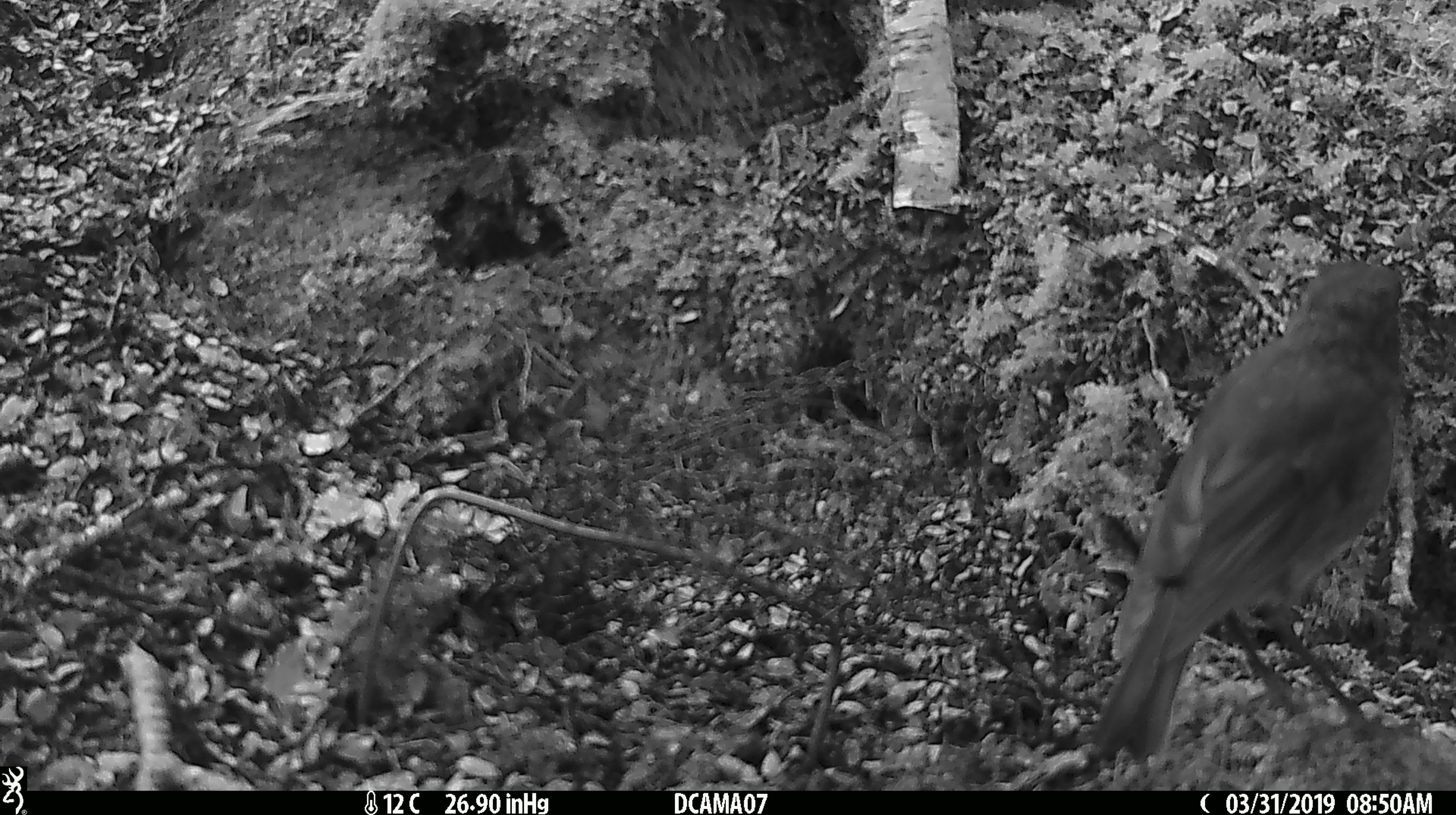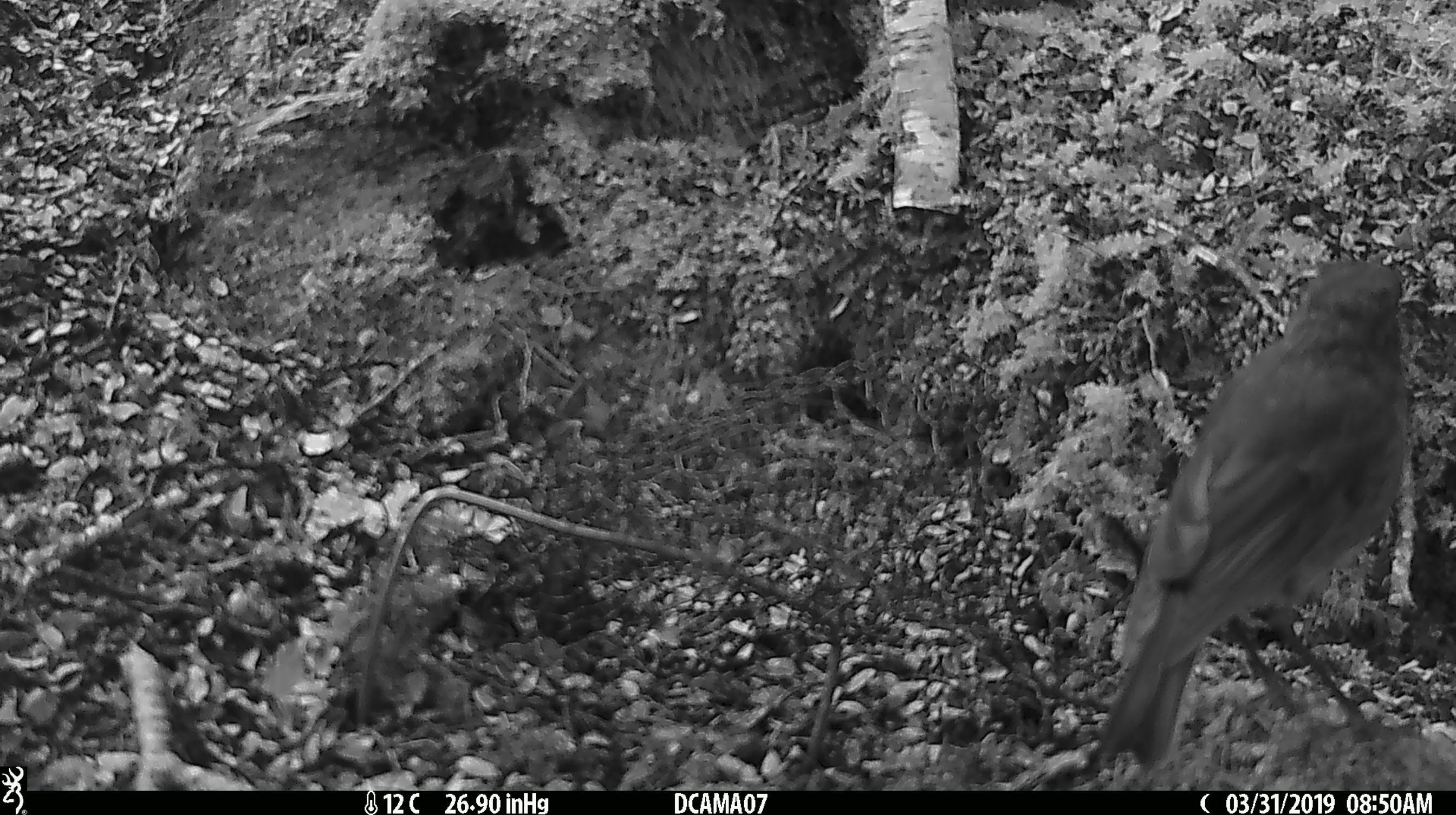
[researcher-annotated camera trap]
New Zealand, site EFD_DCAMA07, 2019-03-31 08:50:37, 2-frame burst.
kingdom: Animalia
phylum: Chordata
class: Aves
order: Passeriformes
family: Petroicidae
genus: Petroica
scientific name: Petroica australis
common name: new zealand robin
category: robin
Robin (new zealand robin) (Petroica australis).